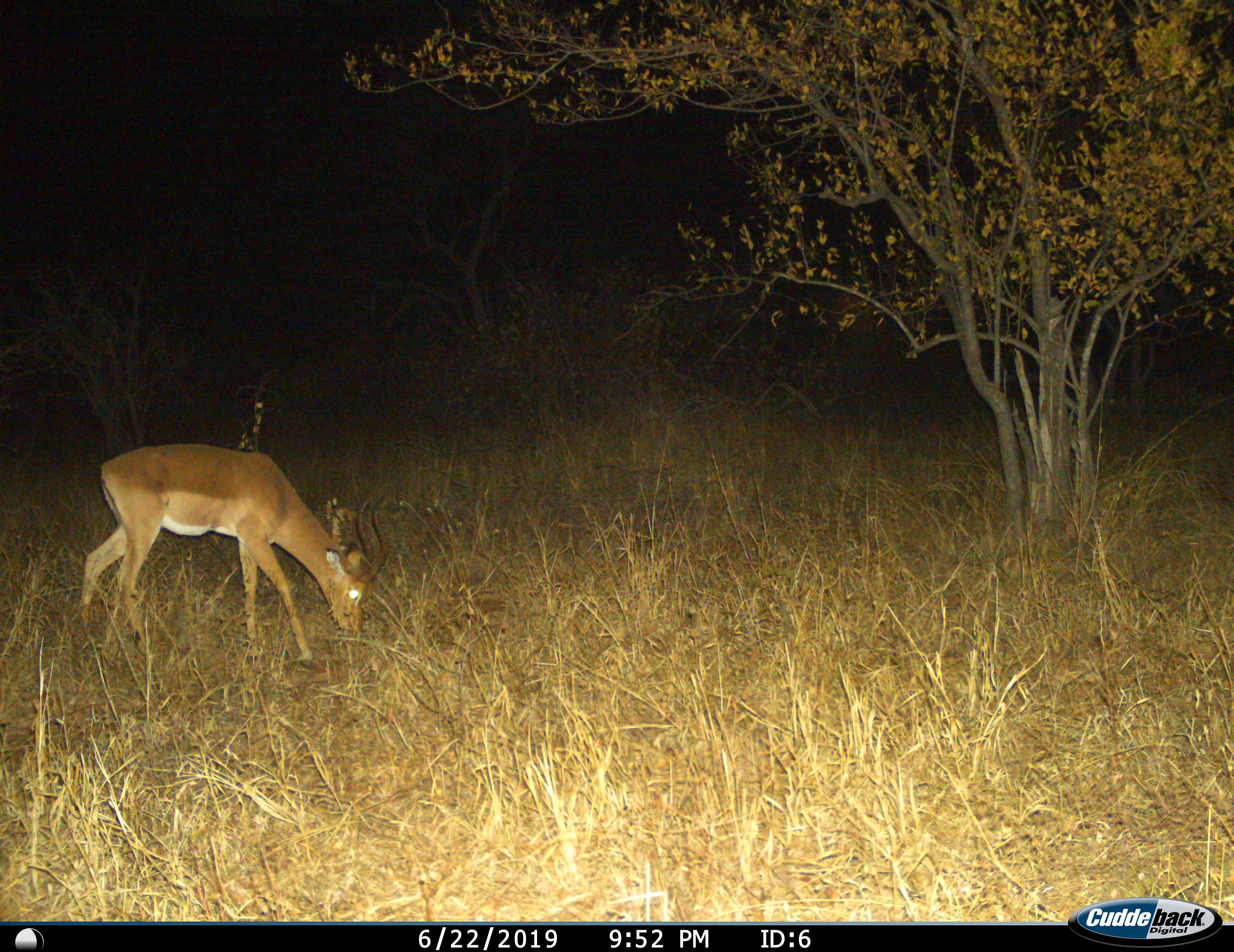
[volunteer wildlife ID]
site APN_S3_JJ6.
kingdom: Animalia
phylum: Chordata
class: Mammalia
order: Artiodactyla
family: Bovidae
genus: Aepyceros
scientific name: Aepyceros melampus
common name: impala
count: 1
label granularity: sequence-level